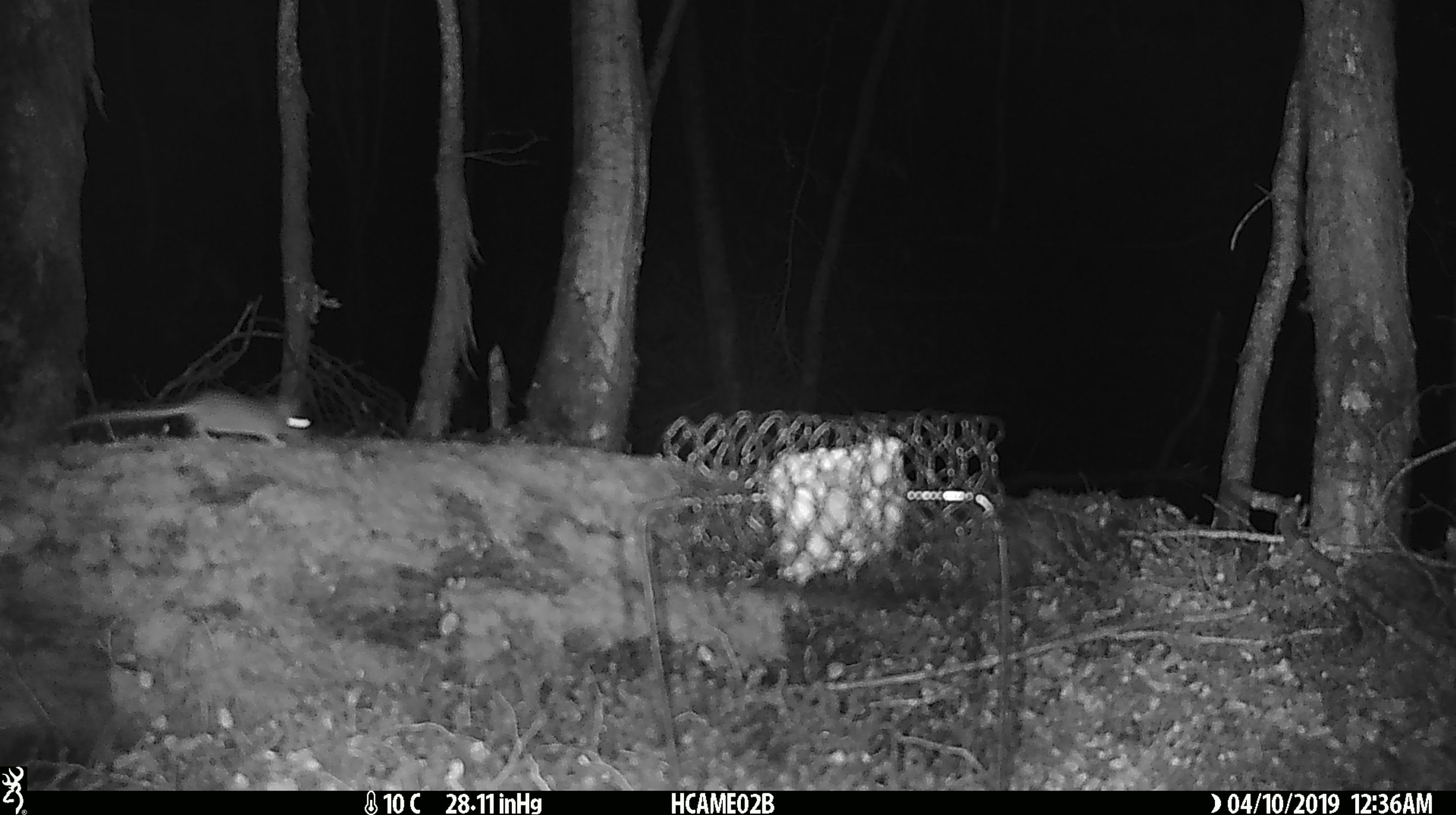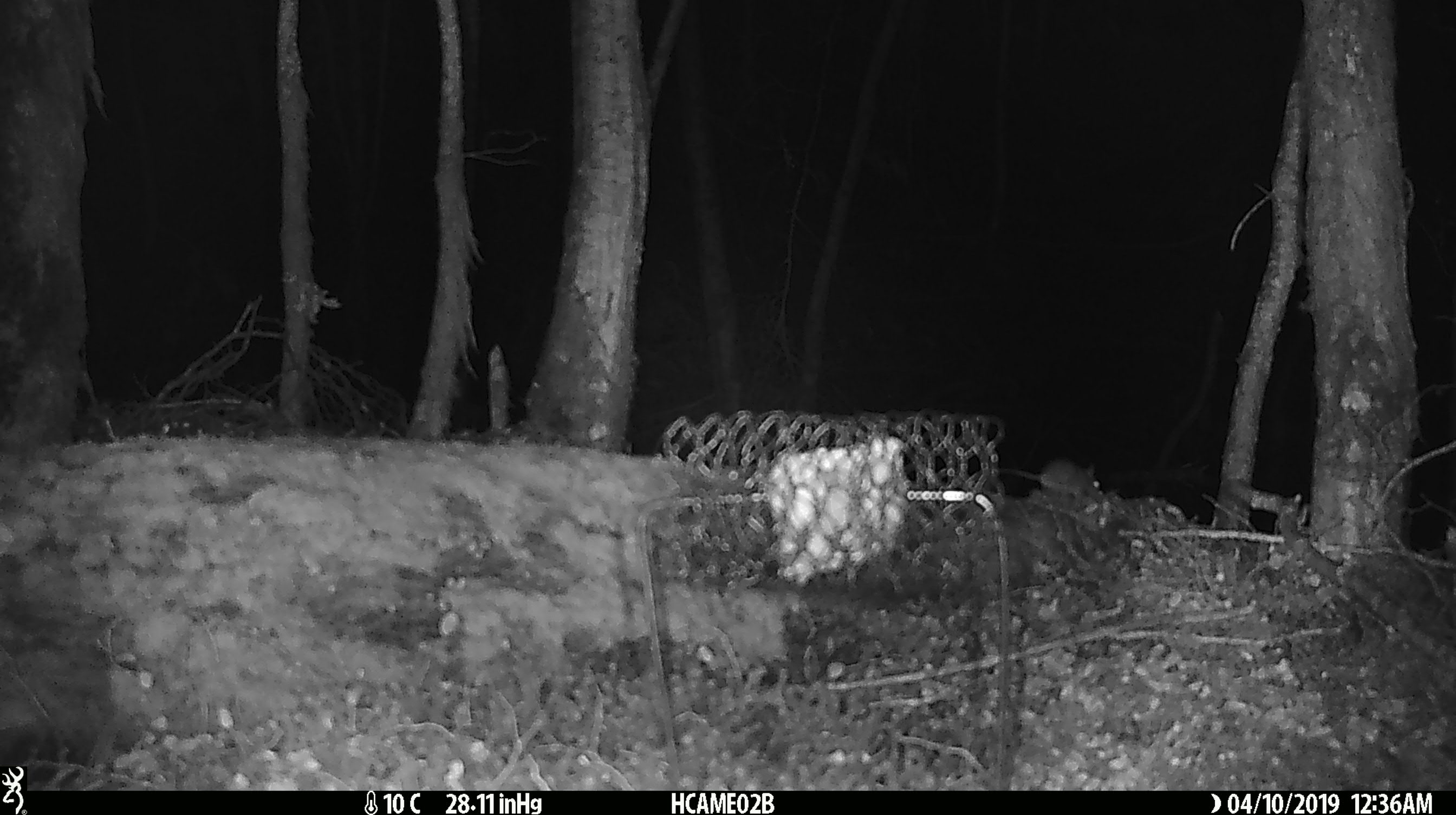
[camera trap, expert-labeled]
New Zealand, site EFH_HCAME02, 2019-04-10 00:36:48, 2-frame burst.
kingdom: Animalia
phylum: Chordata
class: Mammalia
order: Rodentia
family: Muridae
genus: Mus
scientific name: Mus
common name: mouse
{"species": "mouse (Mus)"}